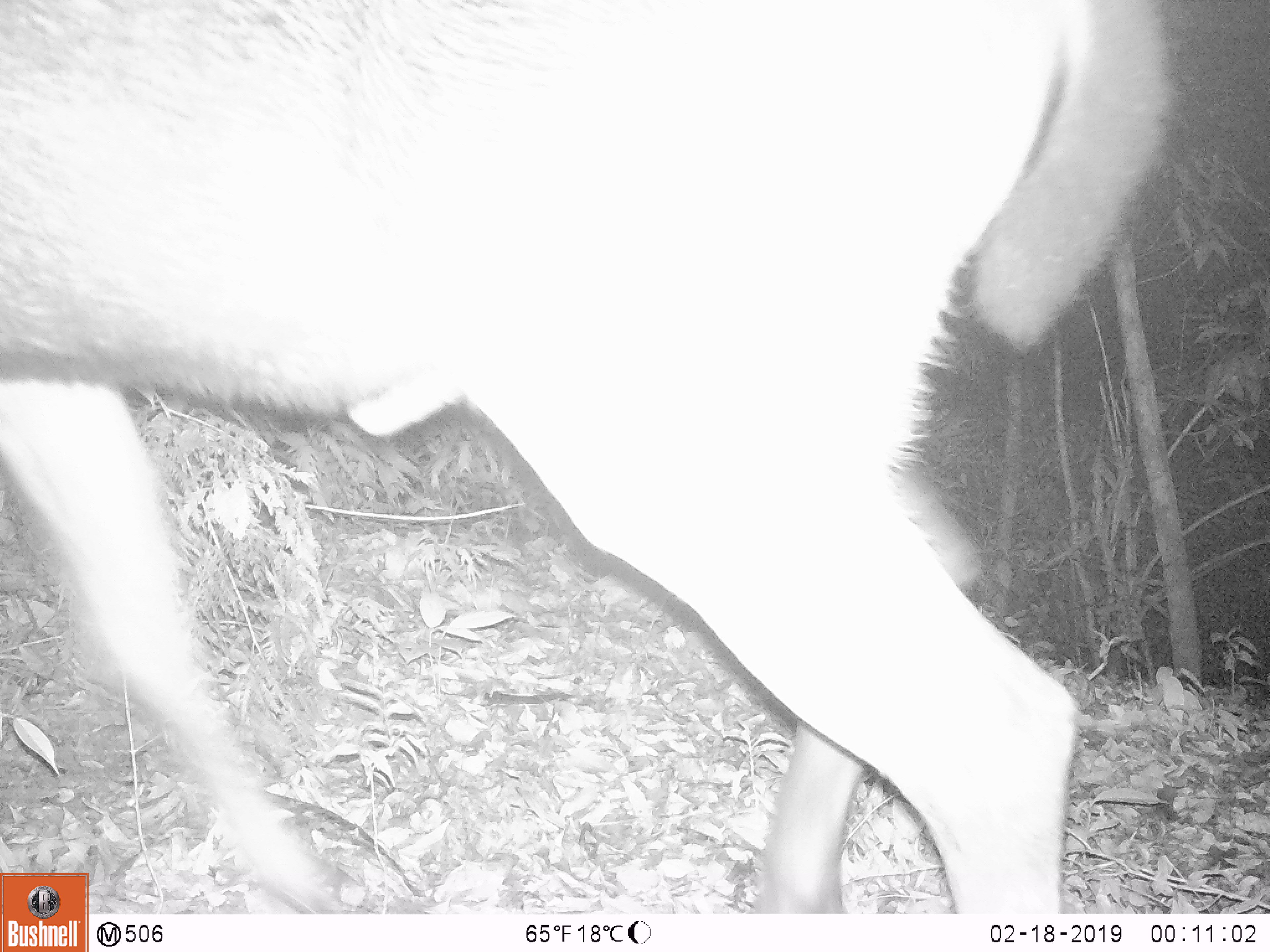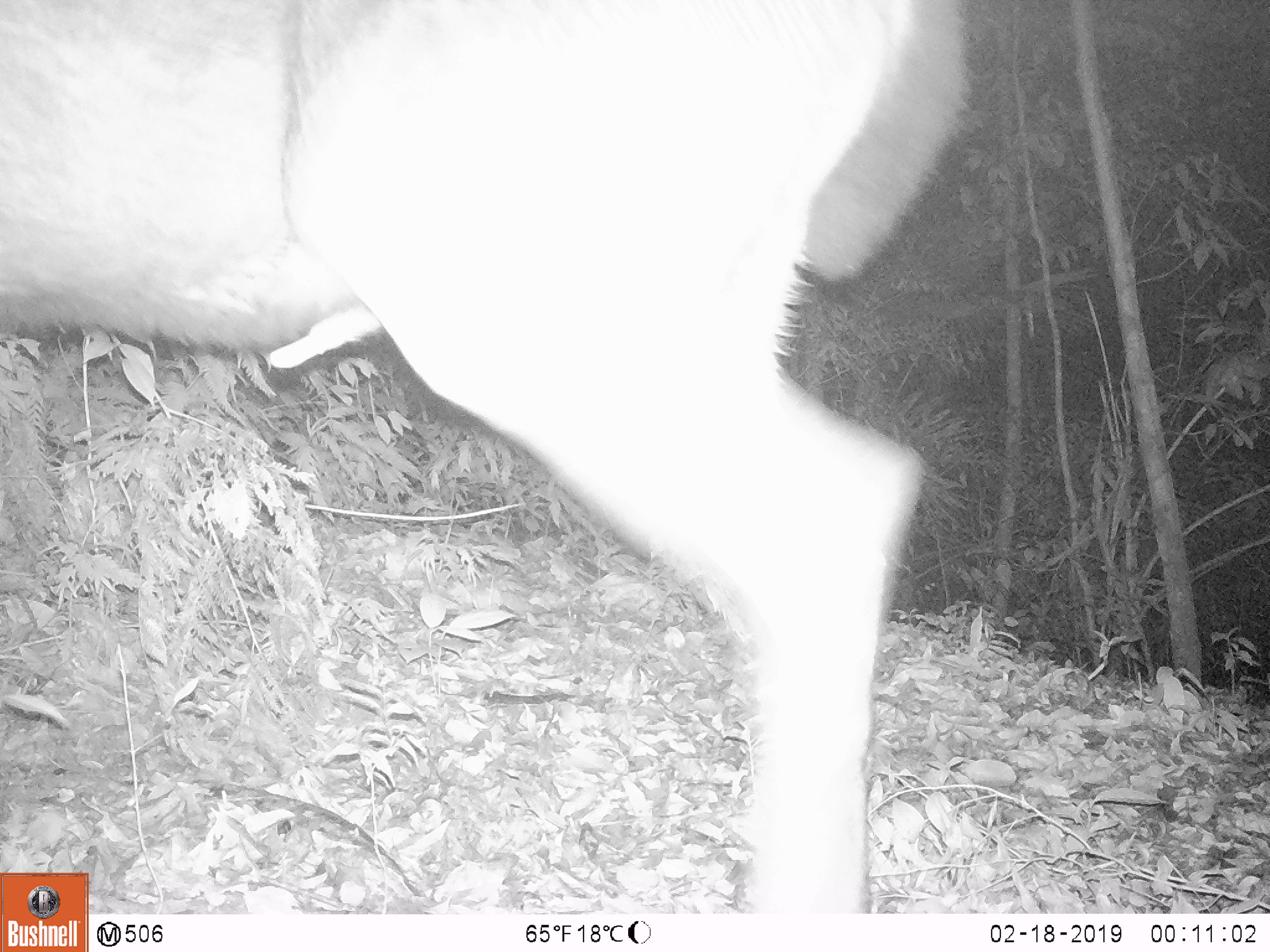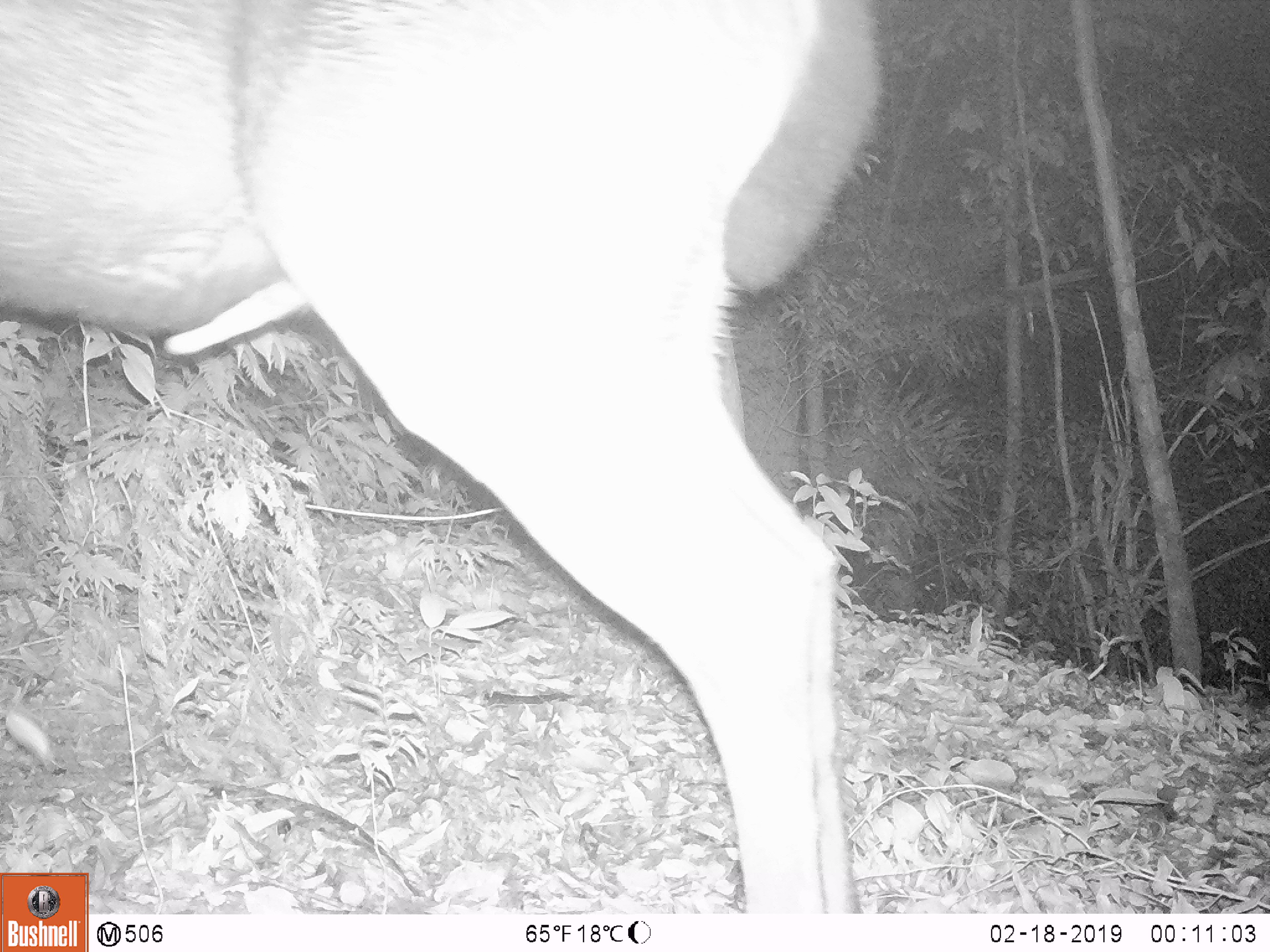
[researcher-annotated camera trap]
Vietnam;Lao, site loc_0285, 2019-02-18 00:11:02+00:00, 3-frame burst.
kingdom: Animalia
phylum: Chordata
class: Mammalia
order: Artiodactyla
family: Cervidae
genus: Rusa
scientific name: Rusa unicolor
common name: sambar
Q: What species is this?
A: Sambar (Rusa unicolor).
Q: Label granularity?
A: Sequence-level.